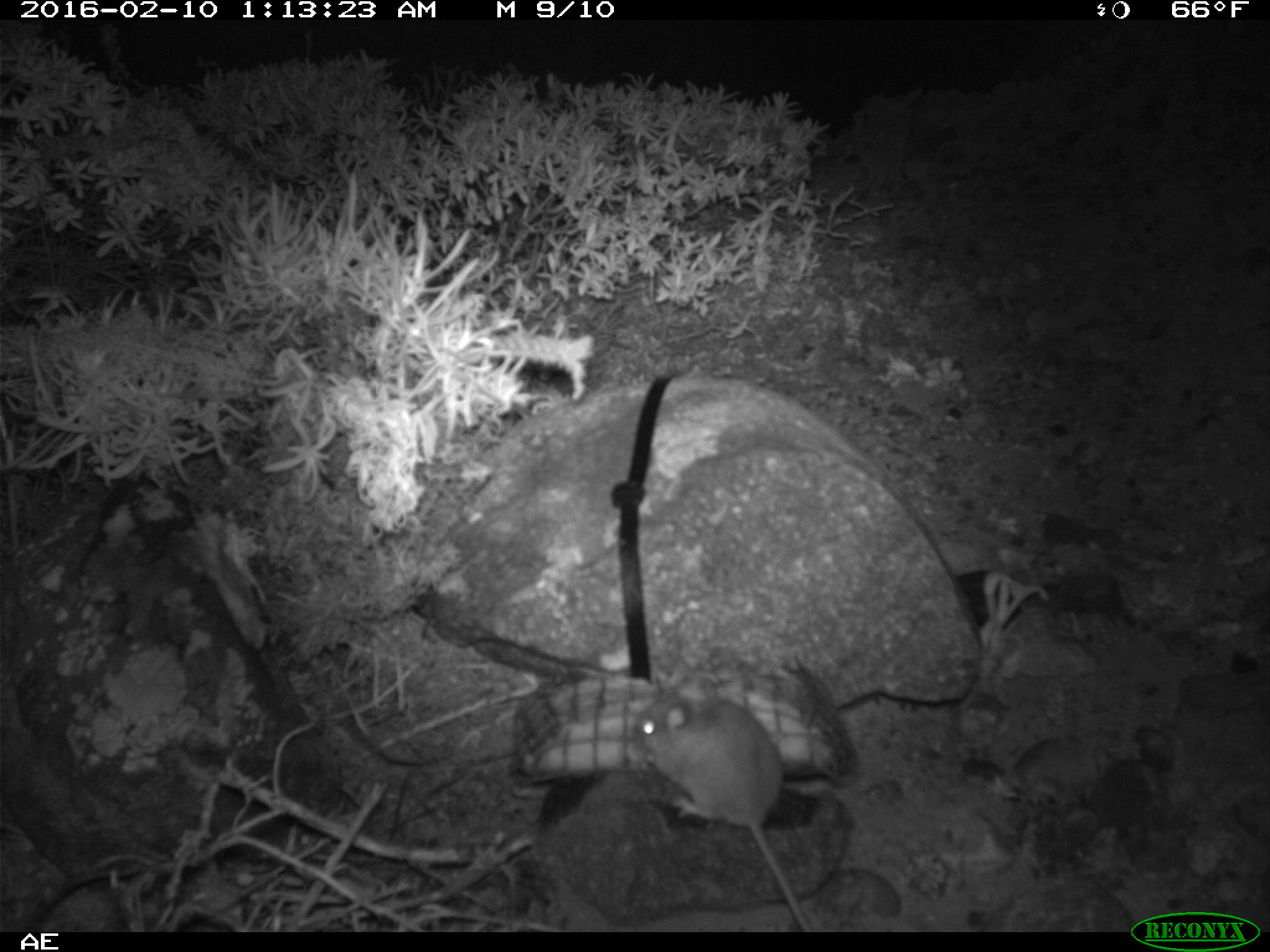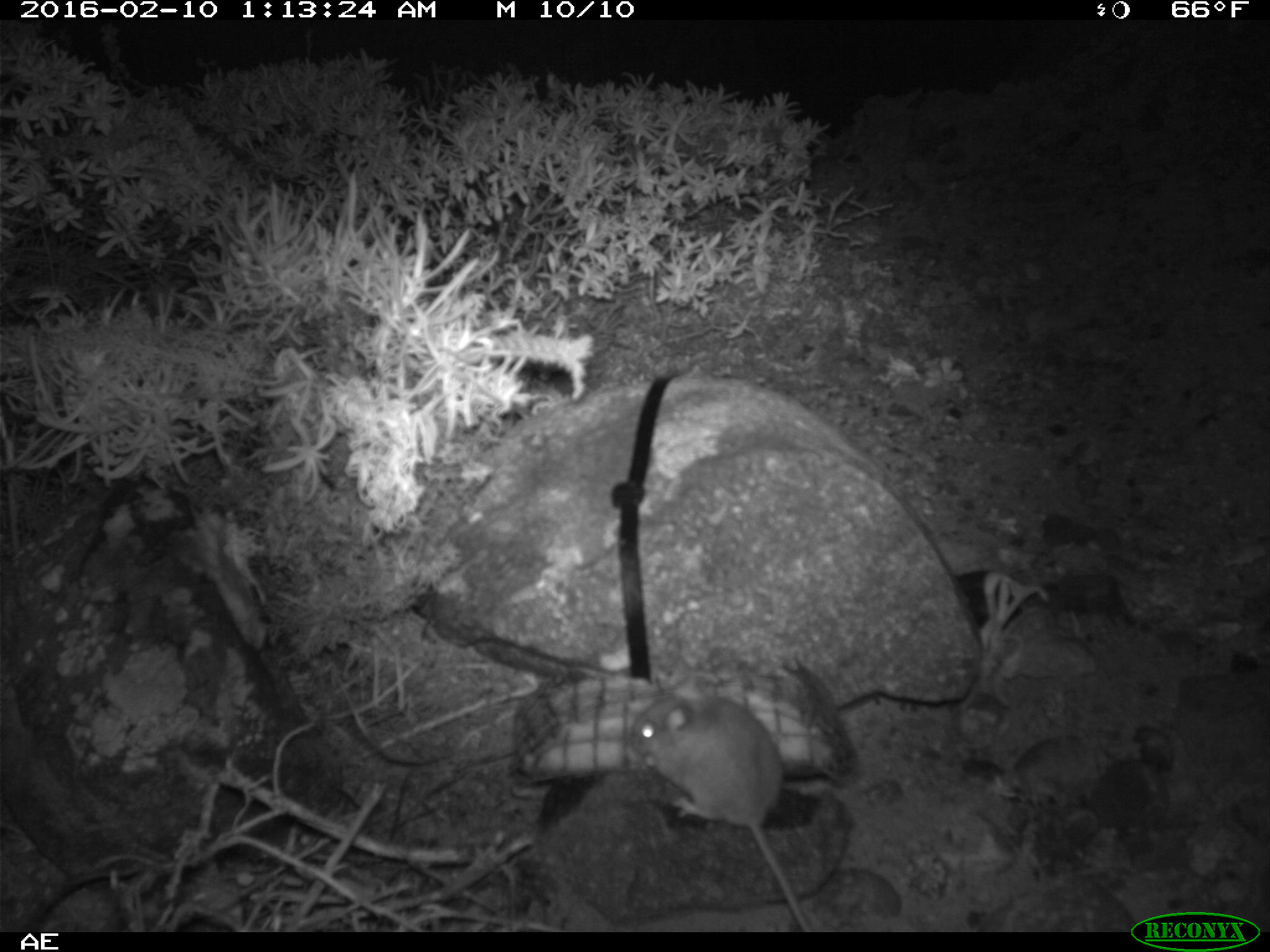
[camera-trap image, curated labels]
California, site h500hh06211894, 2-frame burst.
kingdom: Animalia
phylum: Chordata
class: Mammalia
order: Rodentia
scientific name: Rodentia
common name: rodent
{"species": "rodent (Rodentia)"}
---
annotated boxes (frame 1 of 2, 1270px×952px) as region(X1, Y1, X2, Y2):
rodent: region(625, 672, 815, 930)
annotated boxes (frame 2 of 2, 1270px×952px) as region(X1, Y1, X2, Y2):
rodent: region(628, 678, 810, 930)